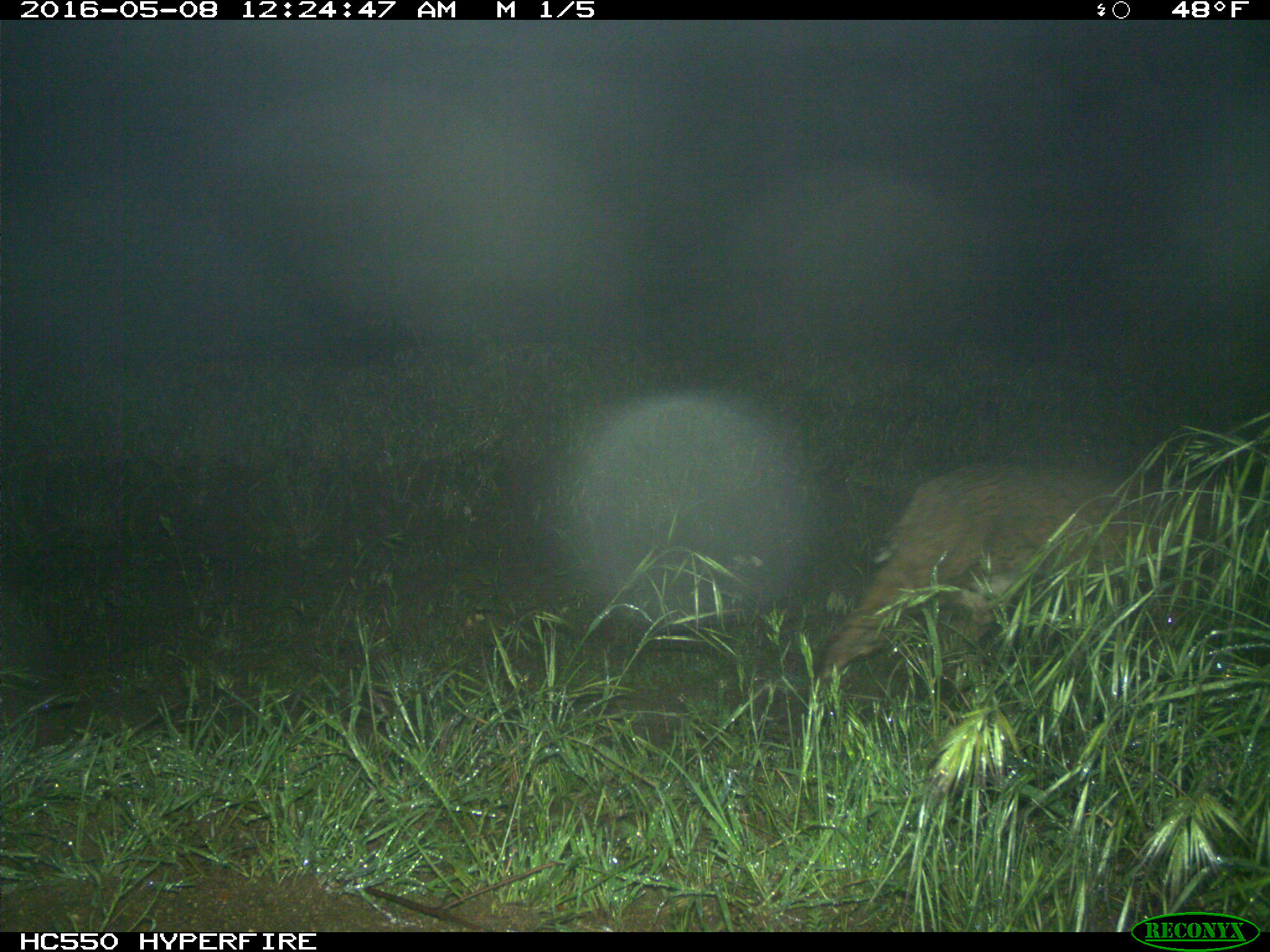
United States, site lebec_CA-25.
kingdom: Animalia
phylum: Chordata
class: Mammalia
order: Carnivora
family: Felidae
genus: Lynx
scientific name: Lynx rufus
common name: bobcat